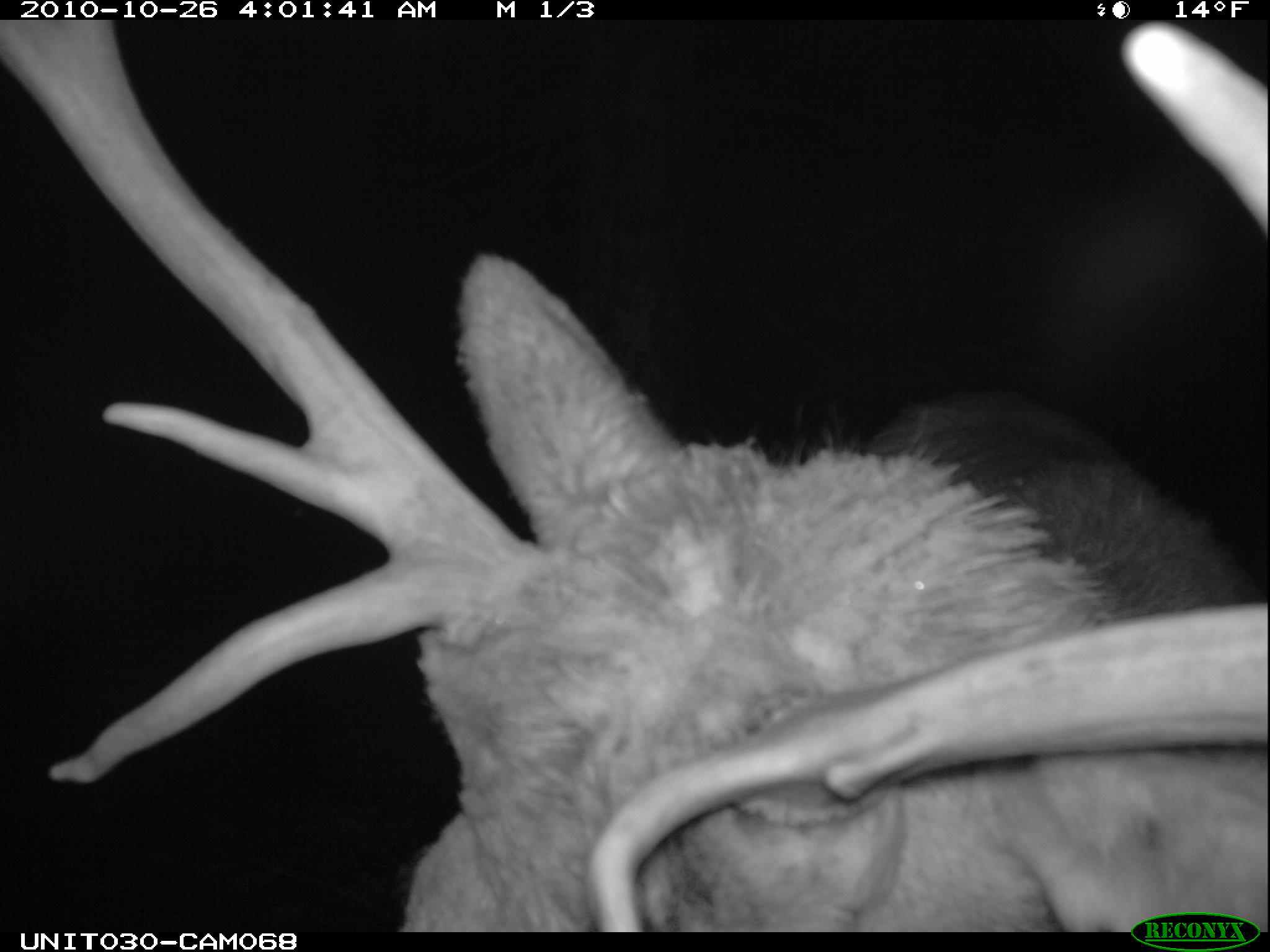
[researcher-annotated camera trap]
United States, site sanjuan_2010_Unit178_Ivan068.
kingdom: Animalia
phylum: Chordata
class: Mammalia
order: Artiodactyla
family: Cervidae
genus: Cervus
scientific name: Cervus elaphus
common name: red deer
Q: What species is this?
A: Cervus elaphus (red deer).